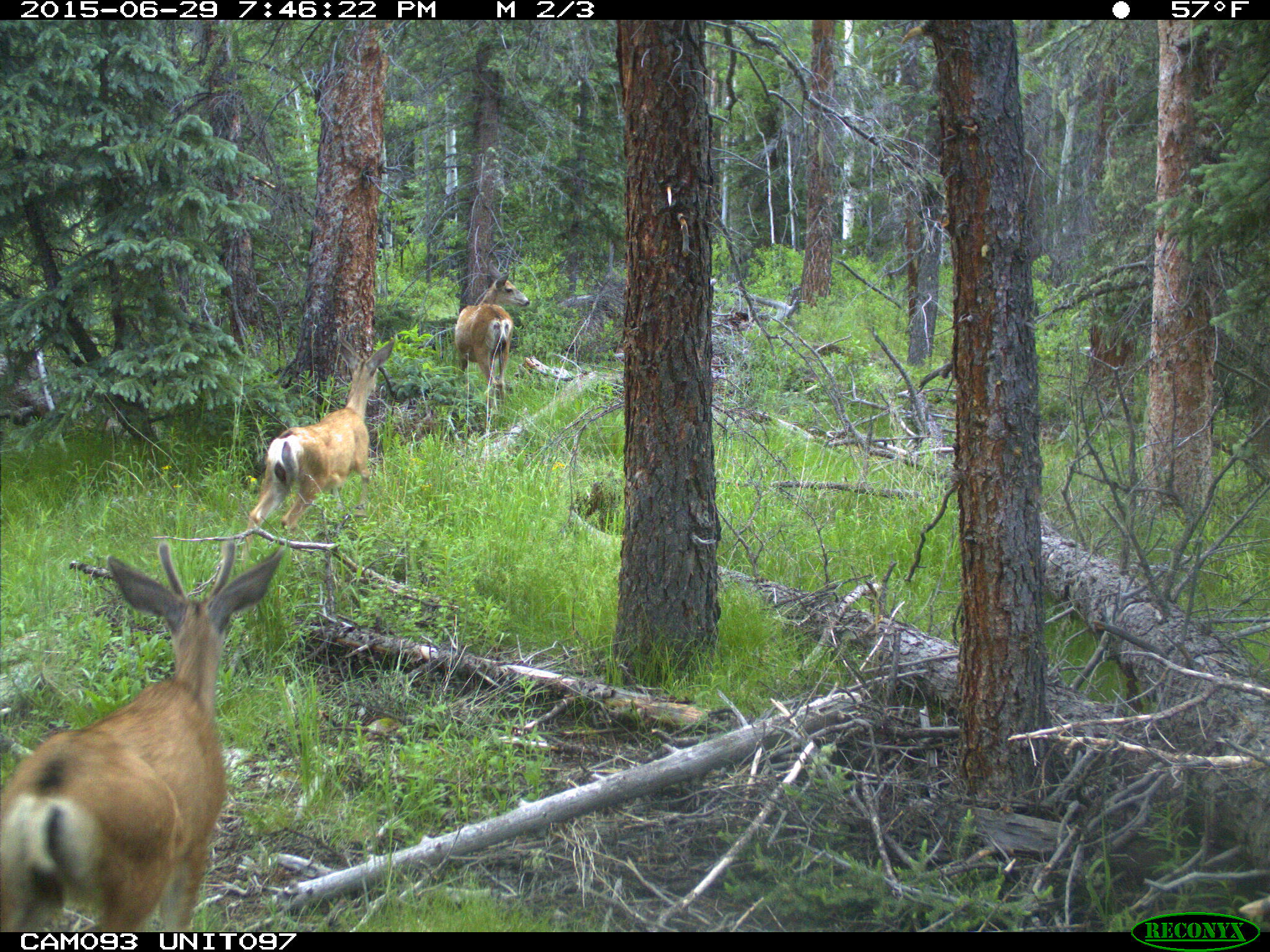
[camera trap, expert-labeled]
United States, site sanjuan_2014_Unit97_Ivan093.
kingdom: Animalia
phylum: Chordata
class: Mammalia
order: Artiodactyla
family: Cervidae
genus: Odocoileus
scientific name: Odocoileus hemionus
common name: mule deer